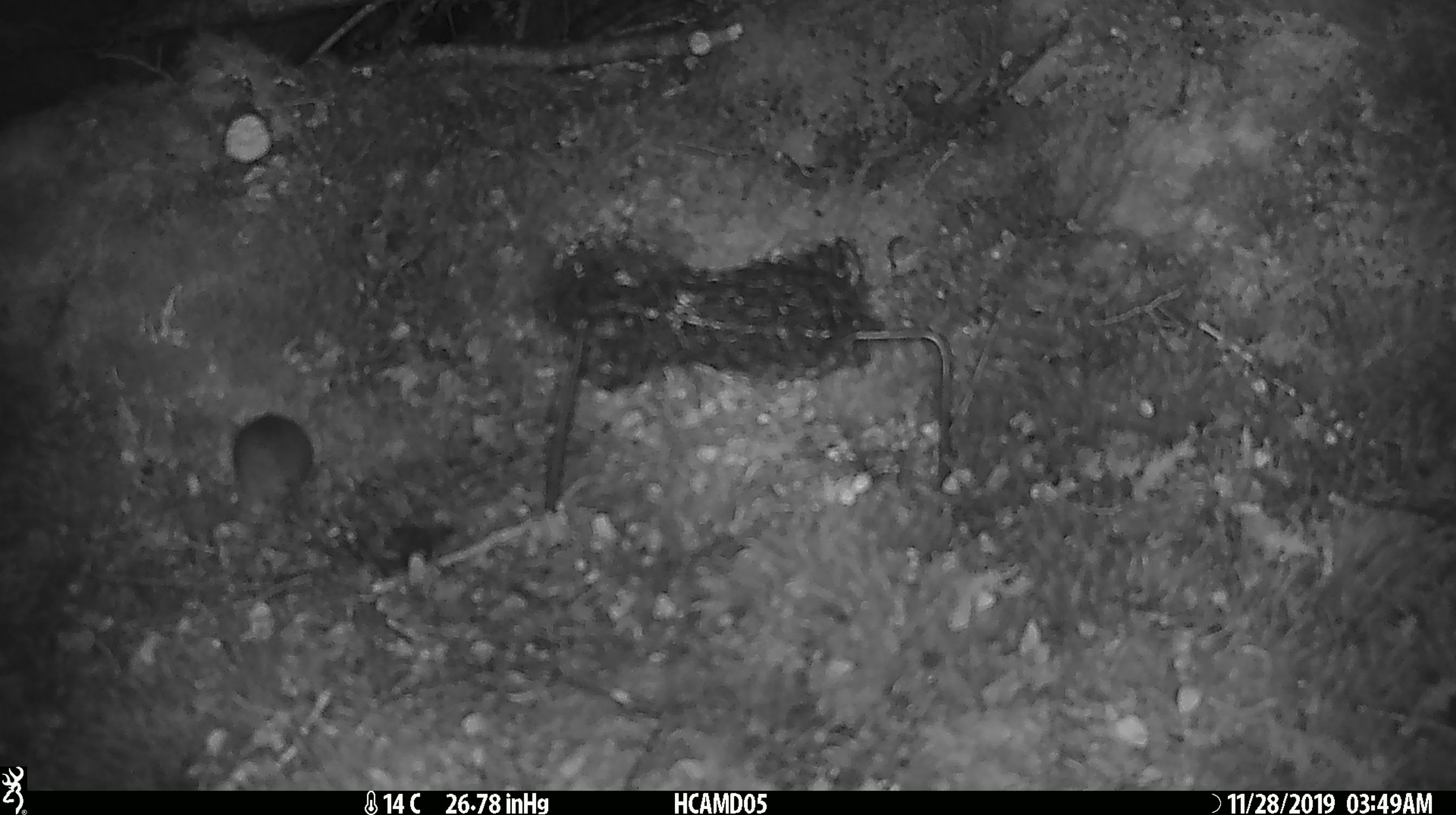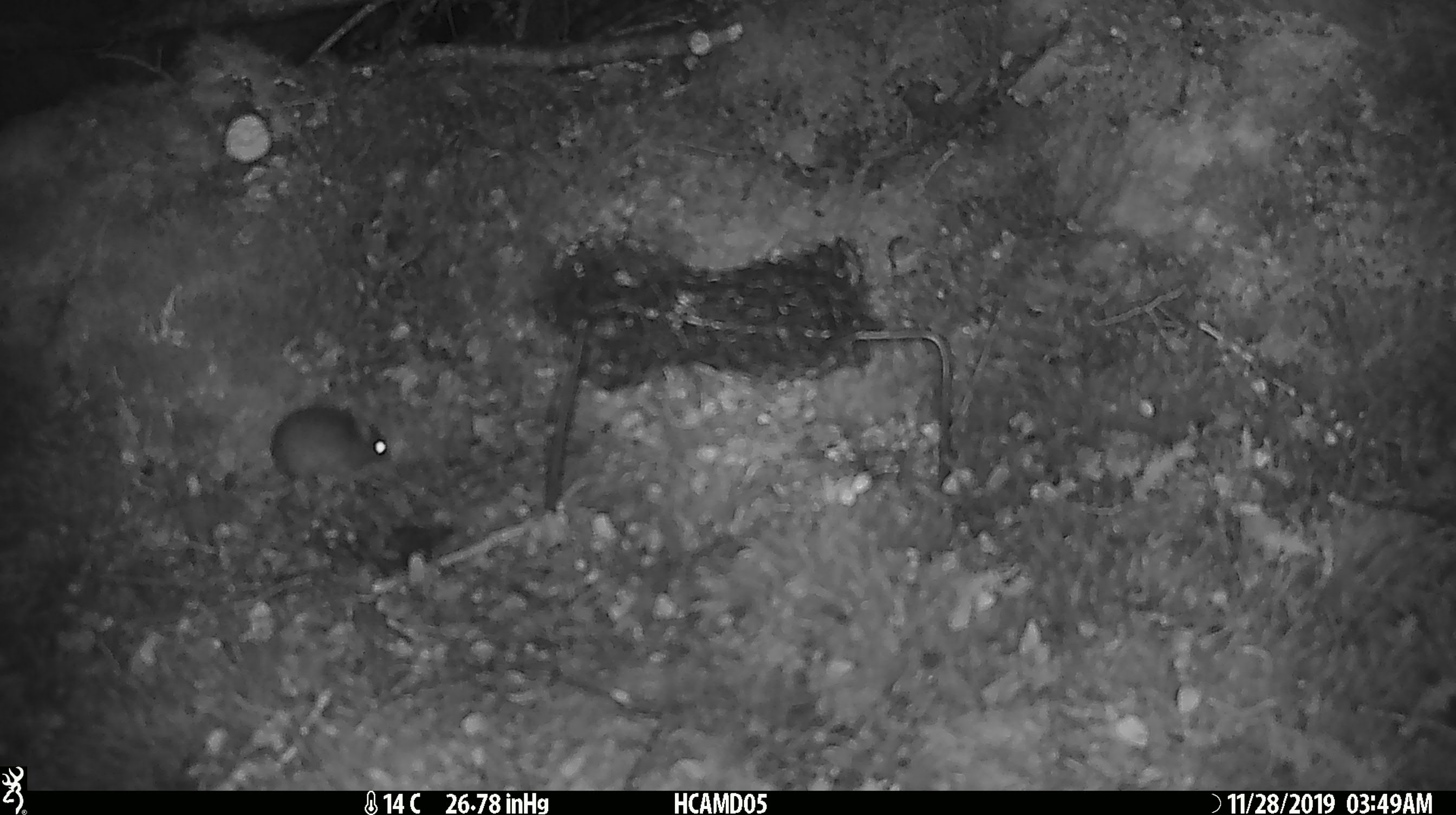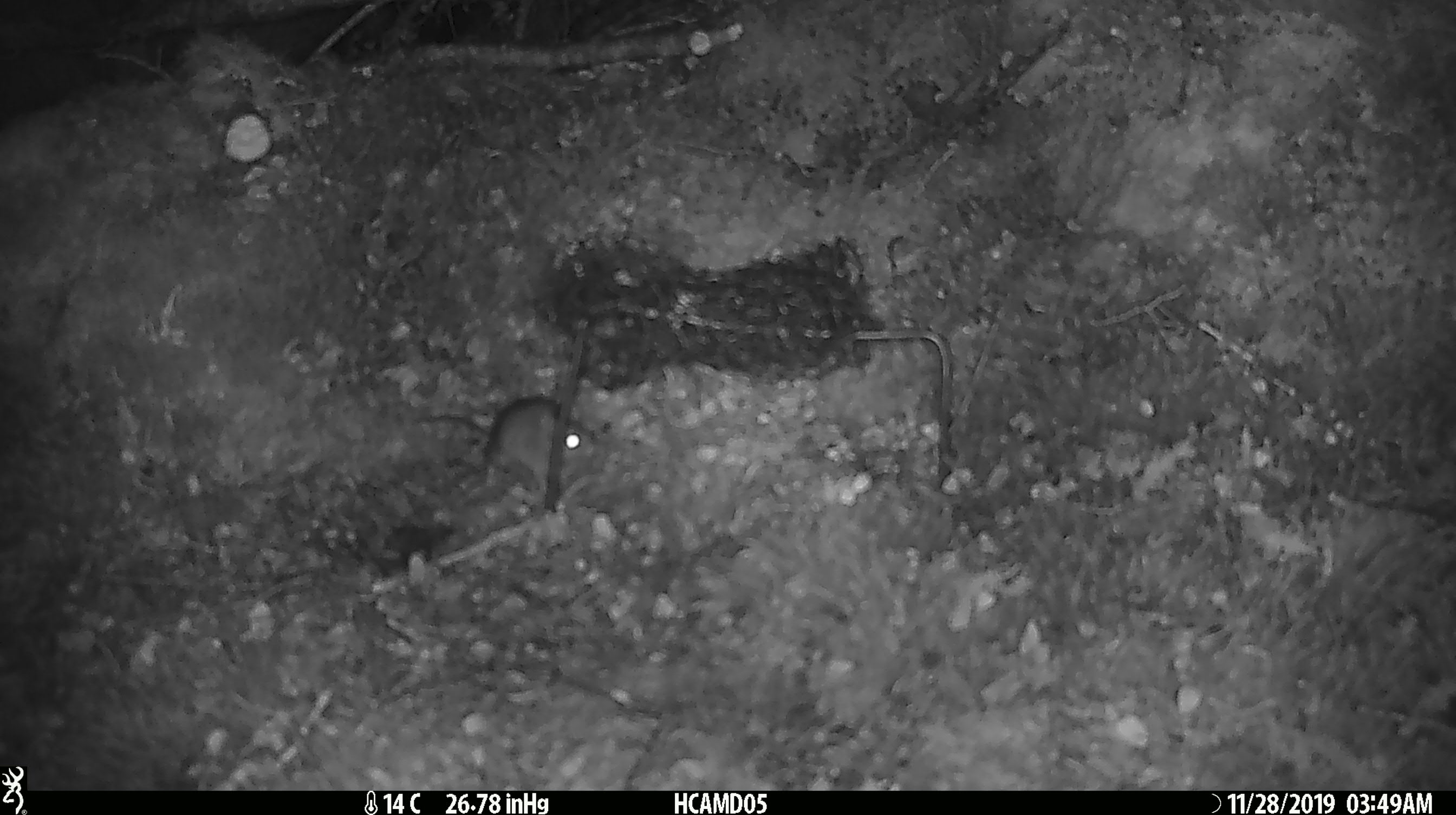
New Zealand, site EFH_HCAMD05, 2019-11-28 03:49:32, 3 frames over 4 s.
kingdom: Animalia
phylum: Chordata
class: Mammalia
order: Rodentia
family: Muridae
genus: Mus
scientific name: Mus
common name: mouse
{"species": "mouse (Mus)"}